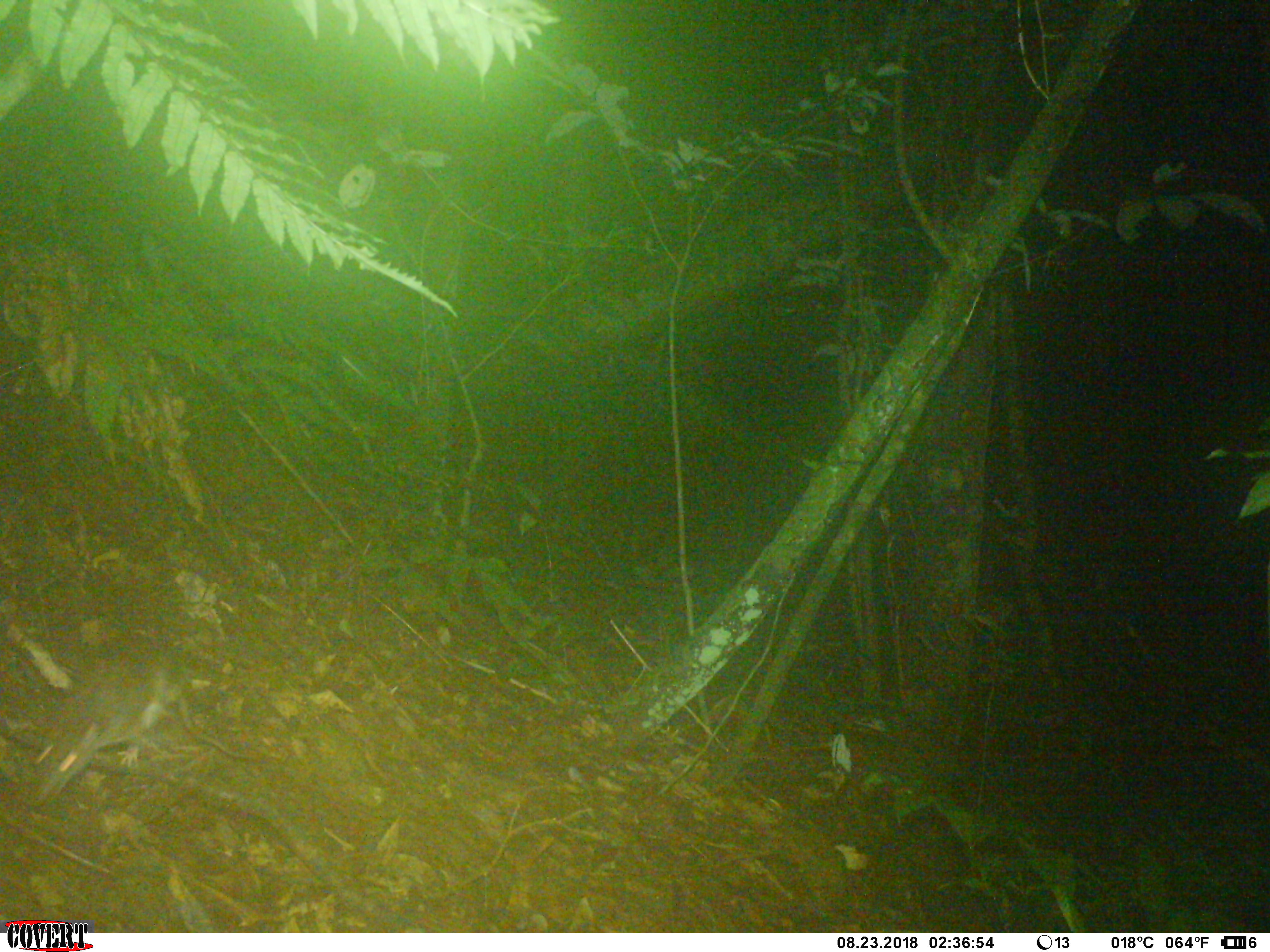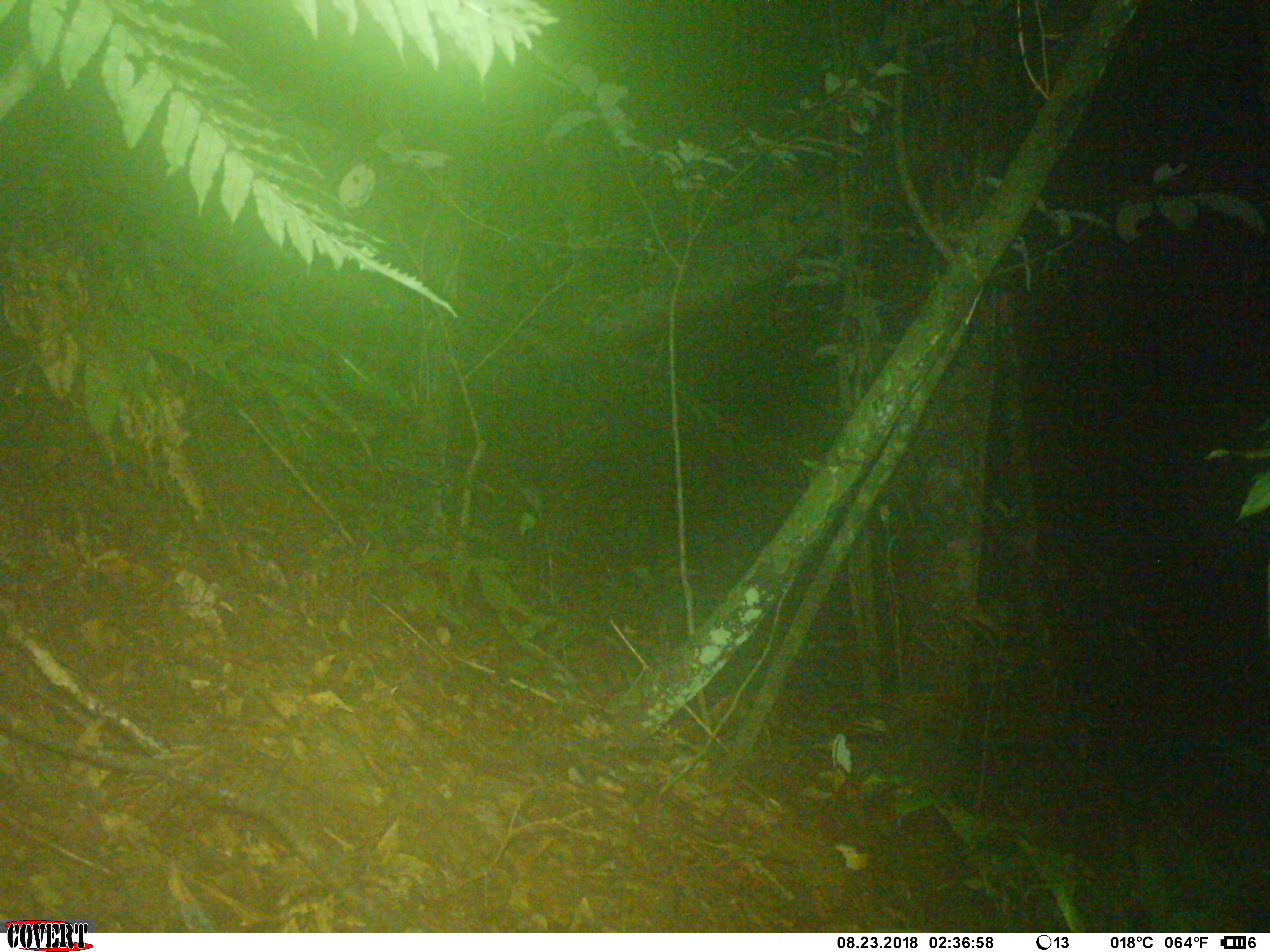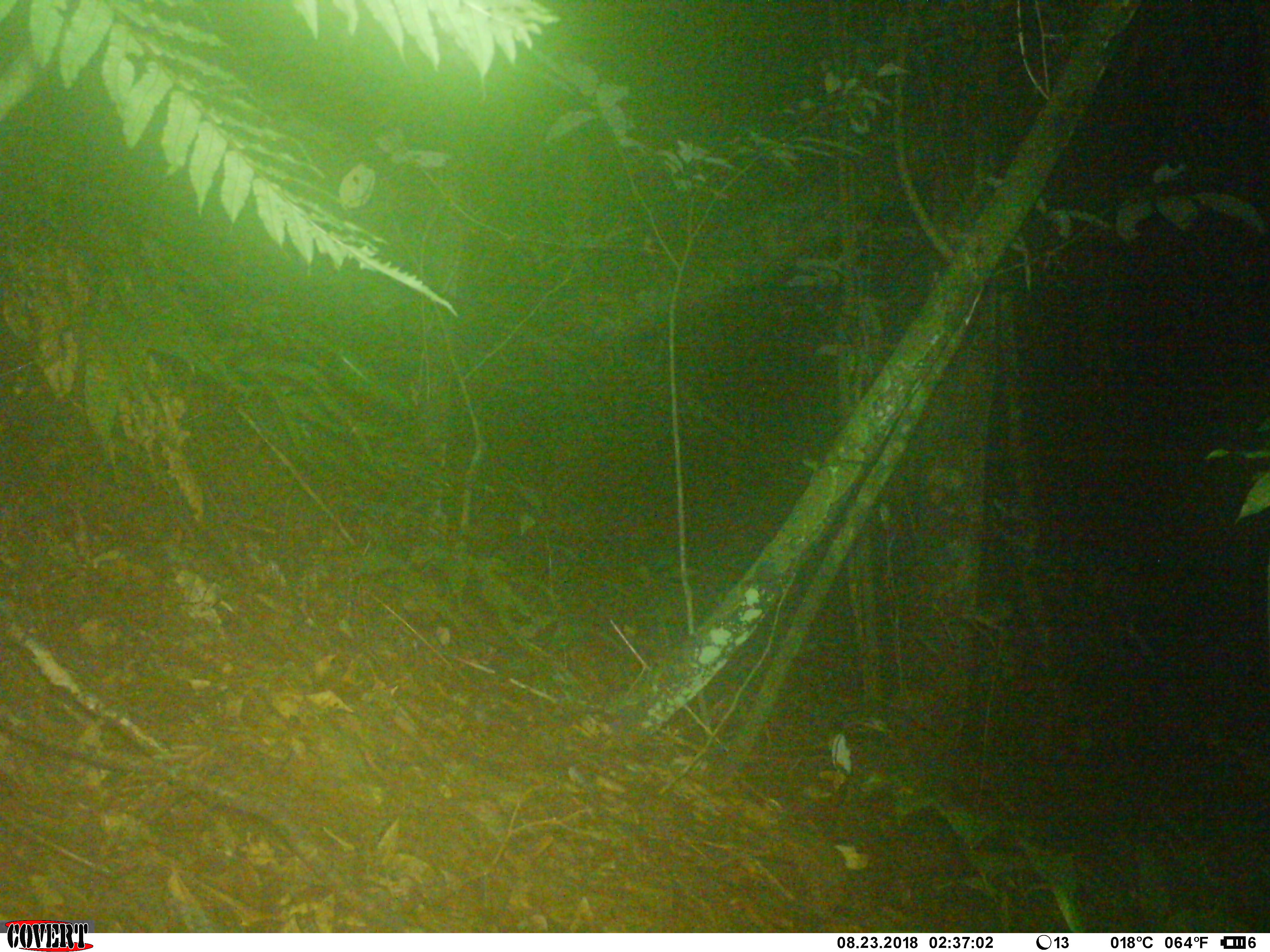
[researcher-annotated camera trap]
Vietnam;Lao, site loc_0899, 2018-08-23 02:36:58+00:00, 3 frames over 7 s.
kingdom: Animalia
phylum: Chordata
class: Mammalia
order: Rodentia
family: Muridae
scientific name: Muridae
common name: old-world mice and rats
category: unidentified murid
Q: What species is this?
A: Unidentified murid (old-world mice and rats) (Muridae).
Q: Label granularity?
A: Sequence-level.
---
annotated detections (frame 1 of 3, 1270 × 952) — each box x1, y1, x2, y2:
unidentified murid: 23, 646, 254, 806